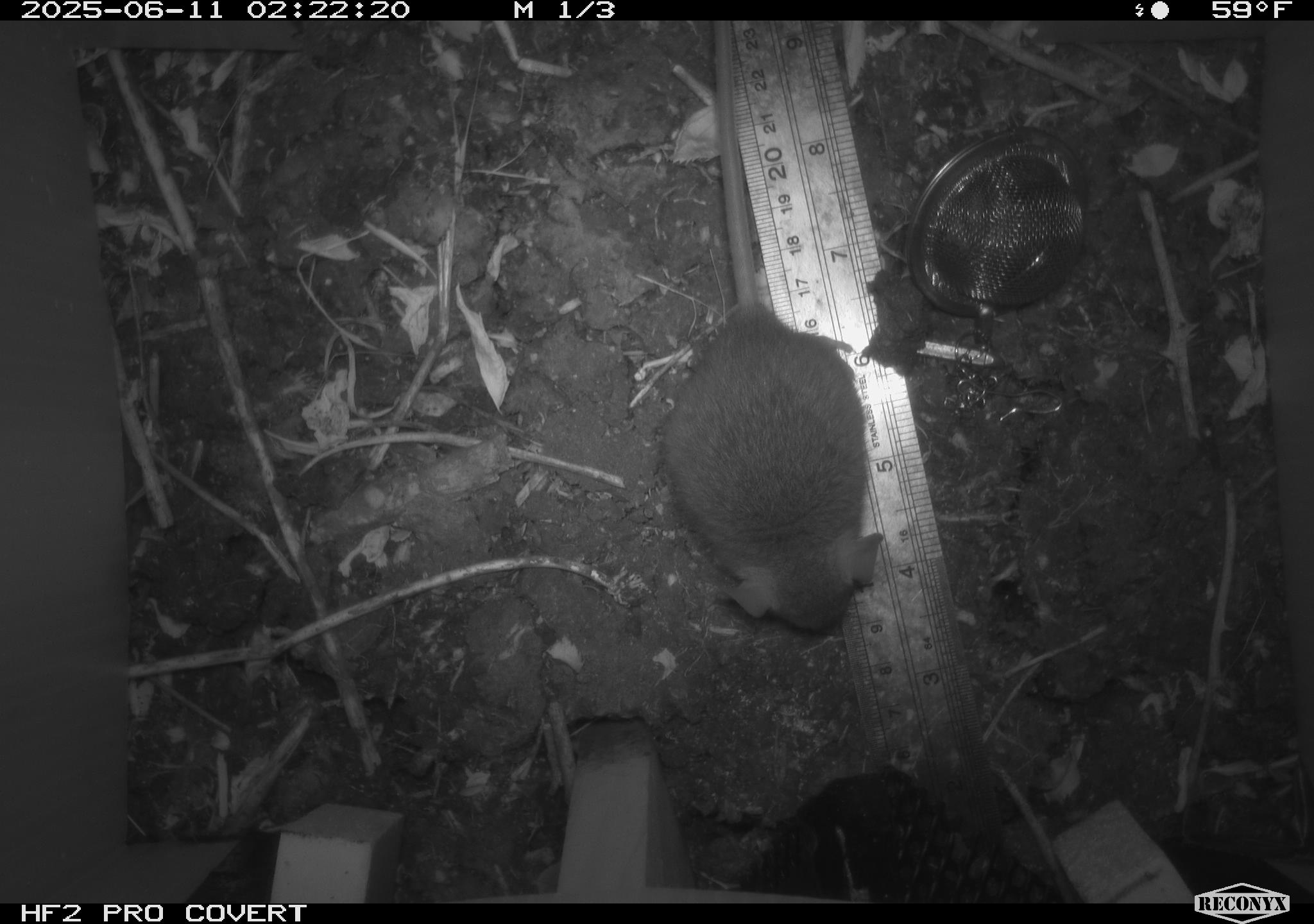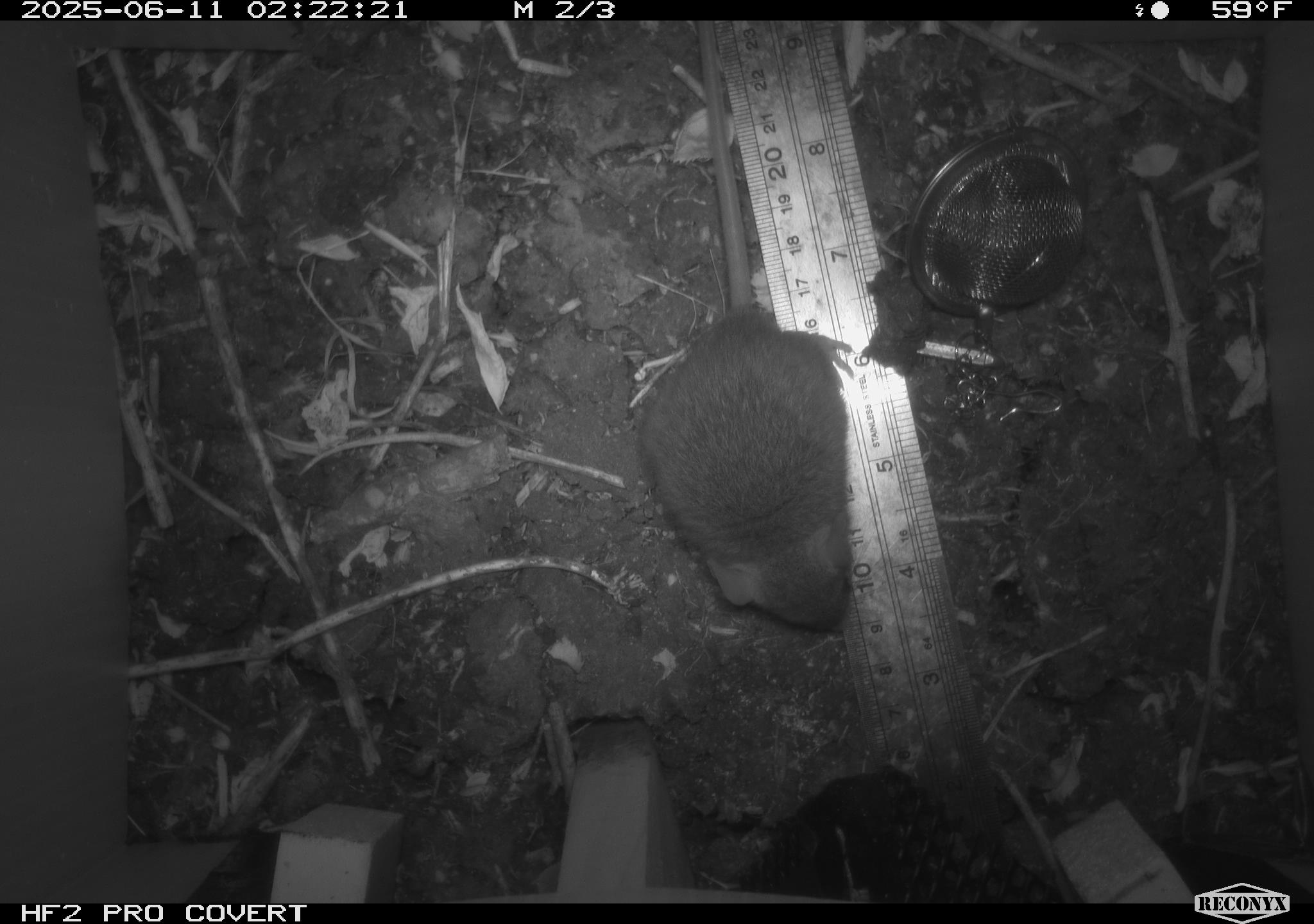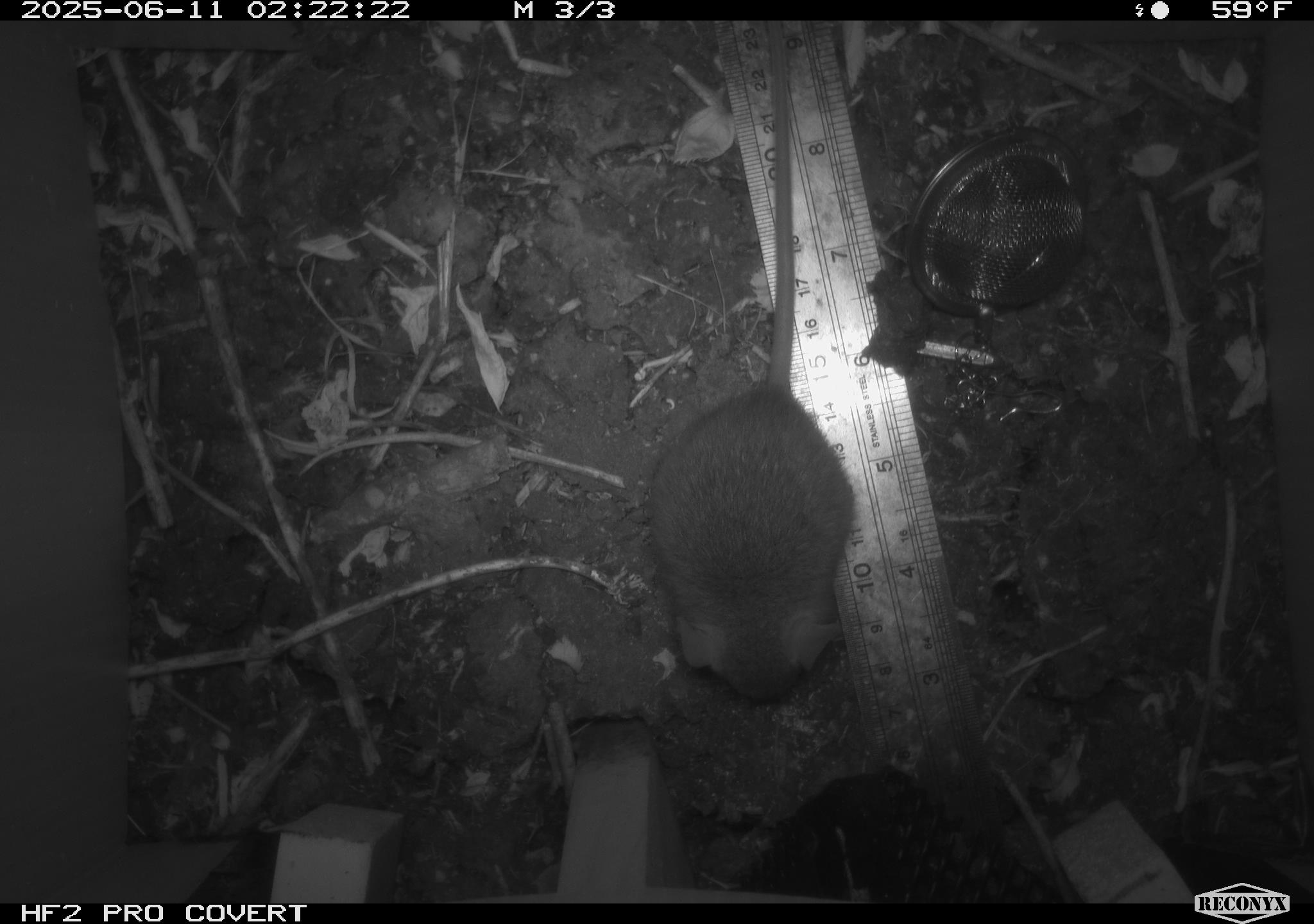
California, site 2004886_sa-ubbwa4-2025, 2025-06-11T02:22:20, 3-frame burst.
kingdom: Animalia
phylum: Chordata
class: Mammalia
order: Rodentia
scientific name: Rodentia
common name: rodent